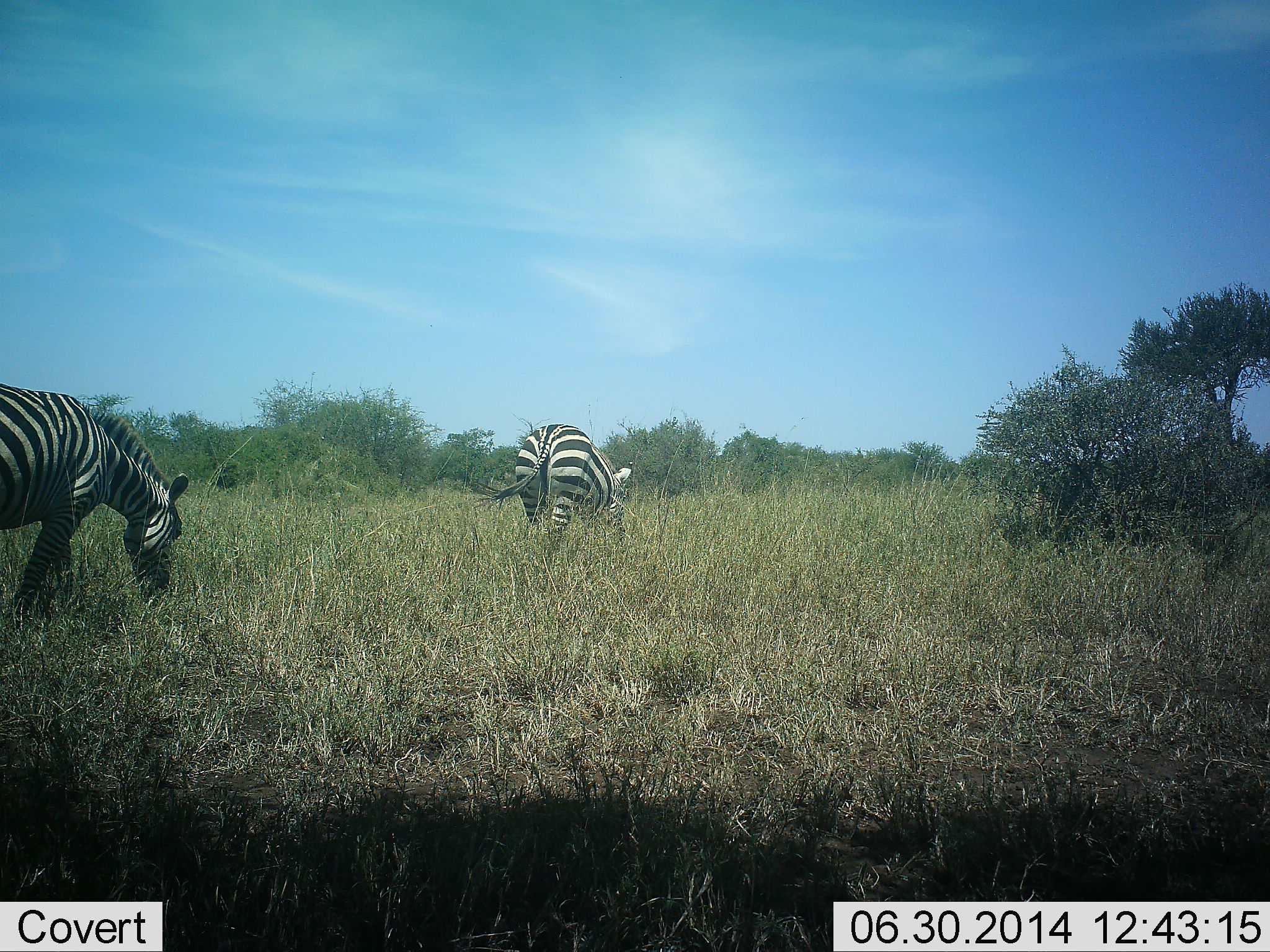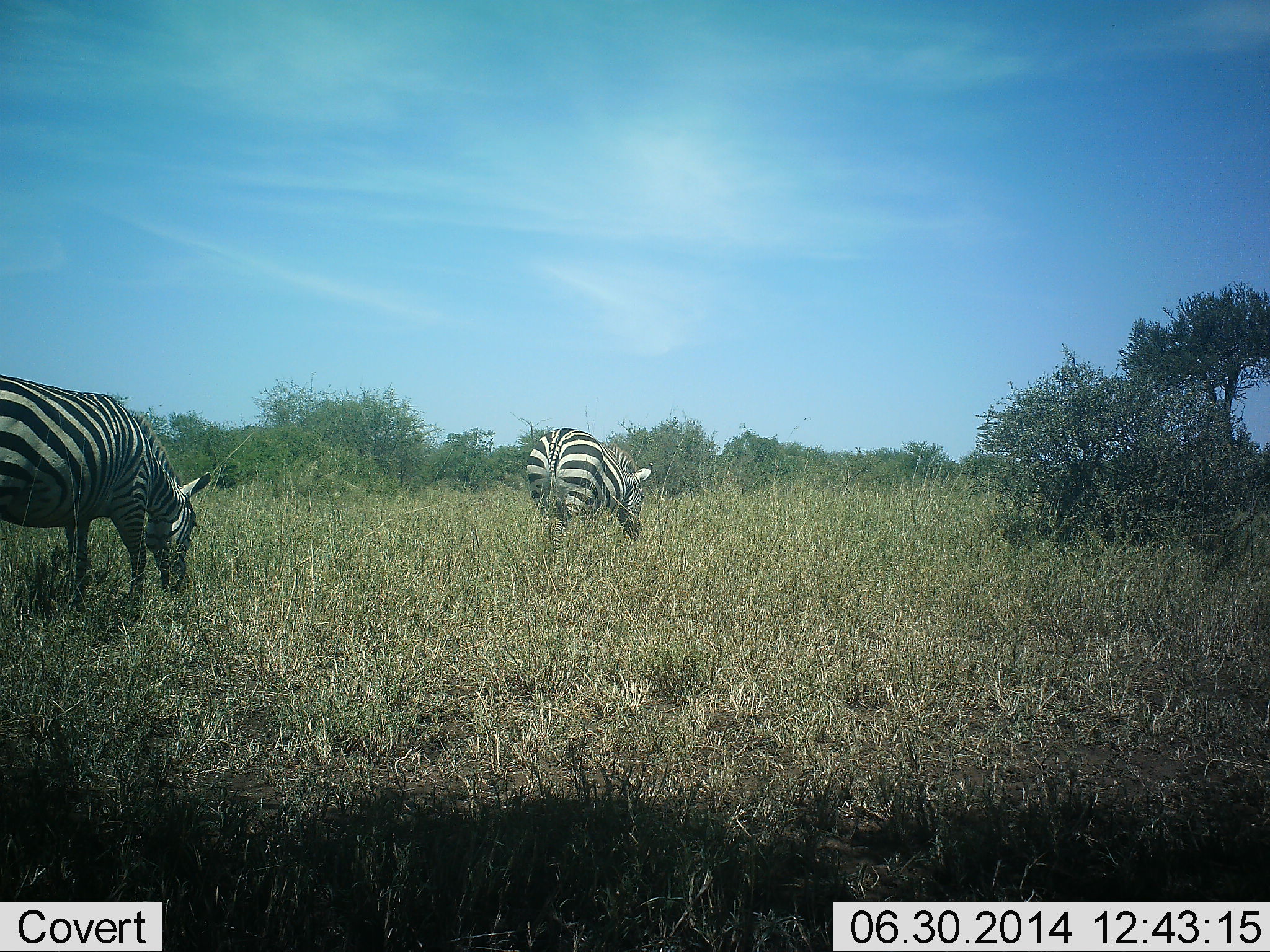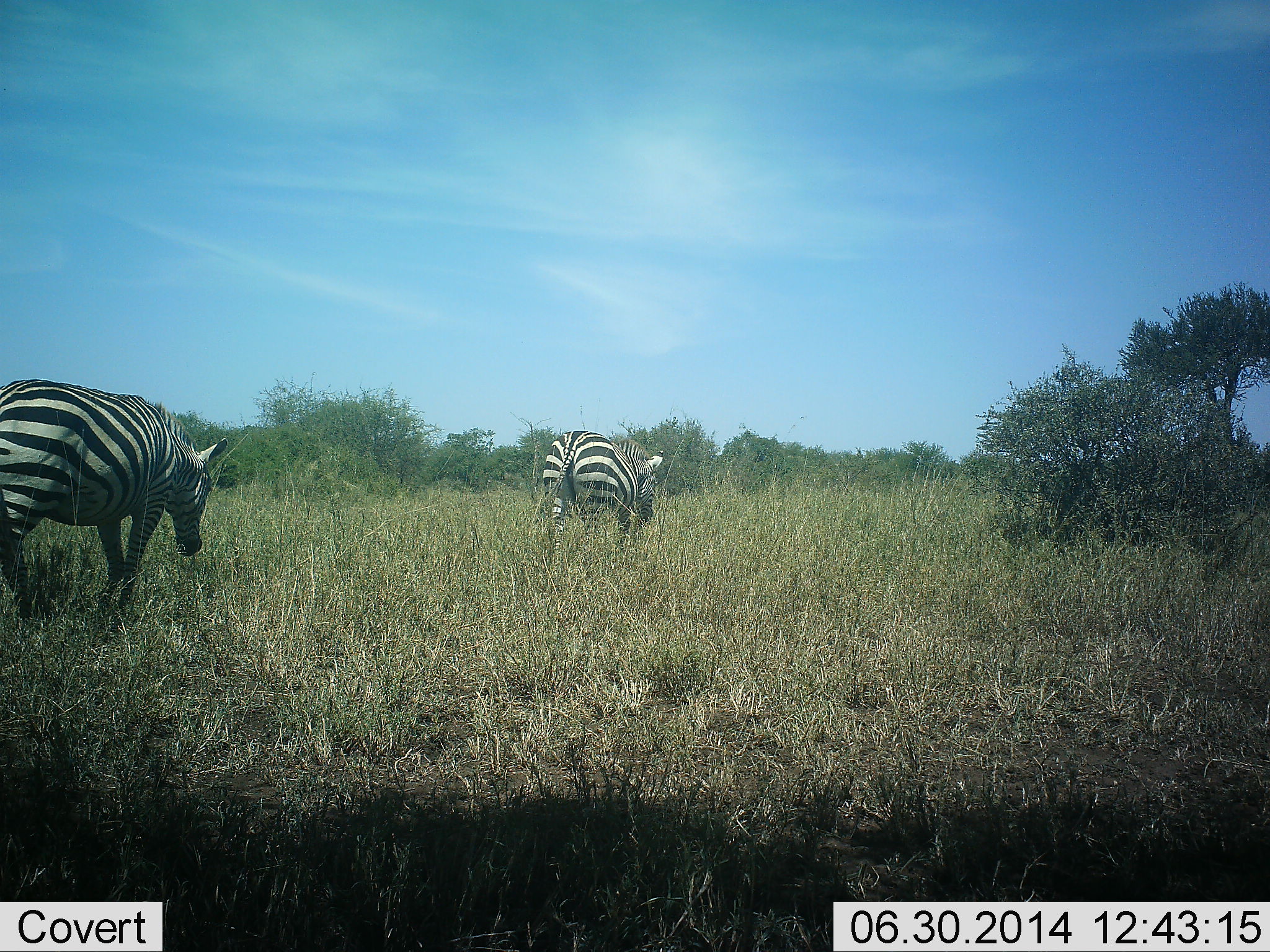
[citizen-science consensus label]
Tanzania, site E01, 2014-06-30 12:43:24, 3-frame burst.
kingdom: Animalia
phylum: Chordata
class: Mammalia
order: Perissodactyla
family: Equidae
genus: Equus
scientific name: Equus quagga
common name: plains zebra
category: zebra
Zebra (plains zebra) (Equus quagga), count 2. Behavior (volunteer vote fractions): standing 30%, resting 0%, moving 80%, interacting 0%. Young present (vote fraction): 0%. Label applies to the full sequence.